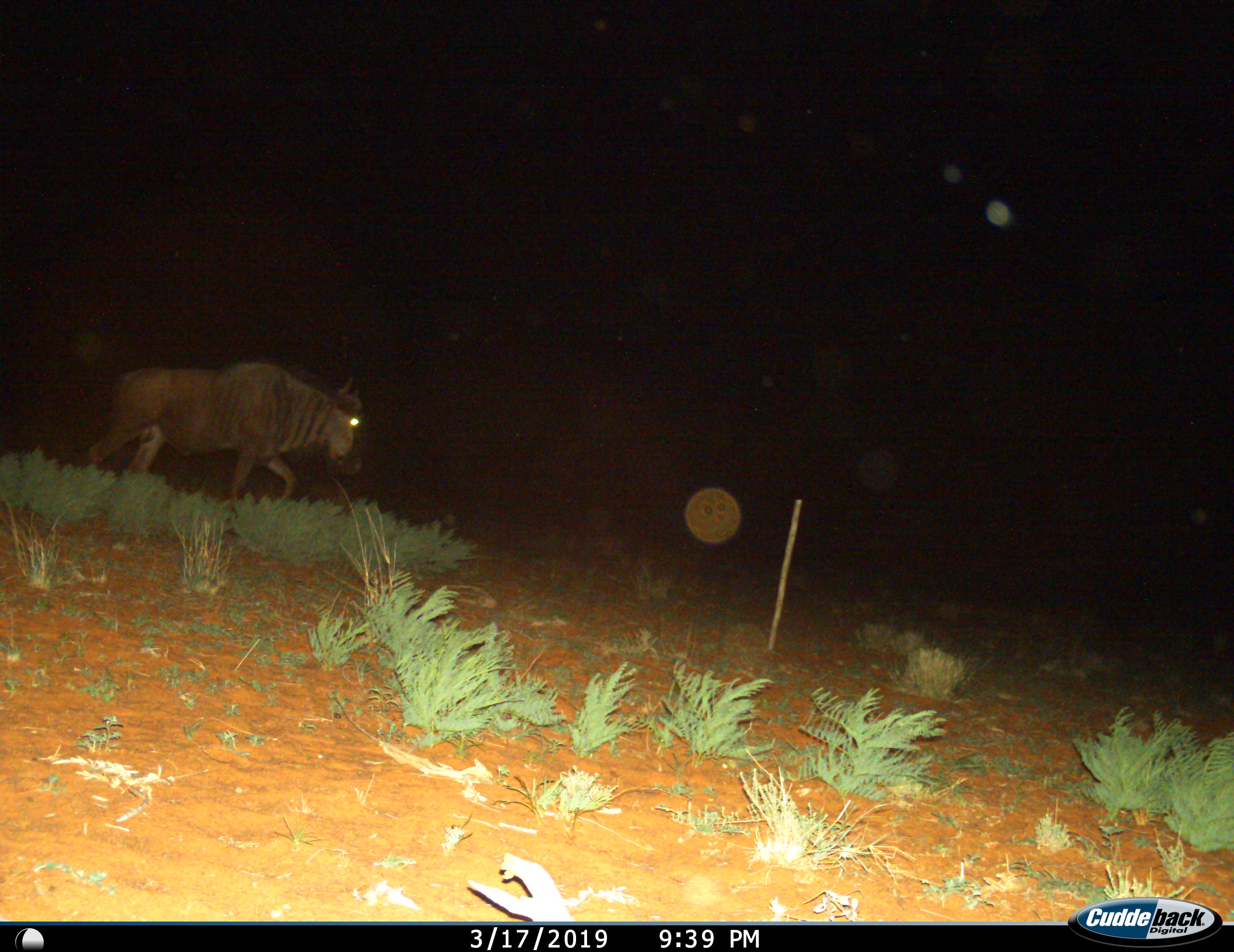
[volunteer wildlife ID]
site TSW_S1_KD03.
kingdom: Animalia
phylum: Chordata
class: Mammalia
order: Artiodactyla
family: Bovidae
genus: Connochaetes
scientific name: Connochaetes taurinus taurinus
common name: blue wildebeest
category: wildebeestblue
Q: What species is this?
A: Wildebeestblue (blue wildebeest) (Connochaetes taurinus taurinus).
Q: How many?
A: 1.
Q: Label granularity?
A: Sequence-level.